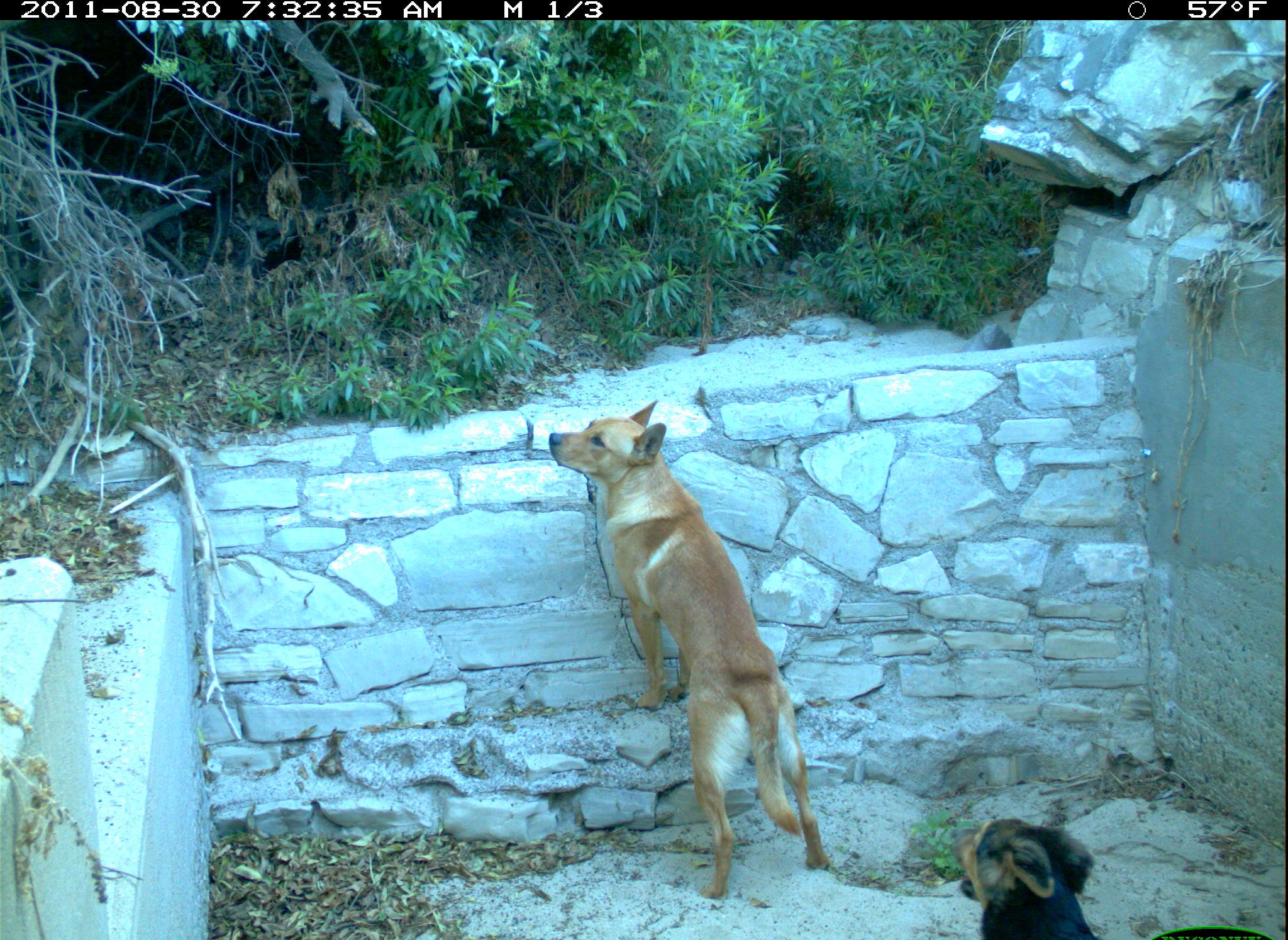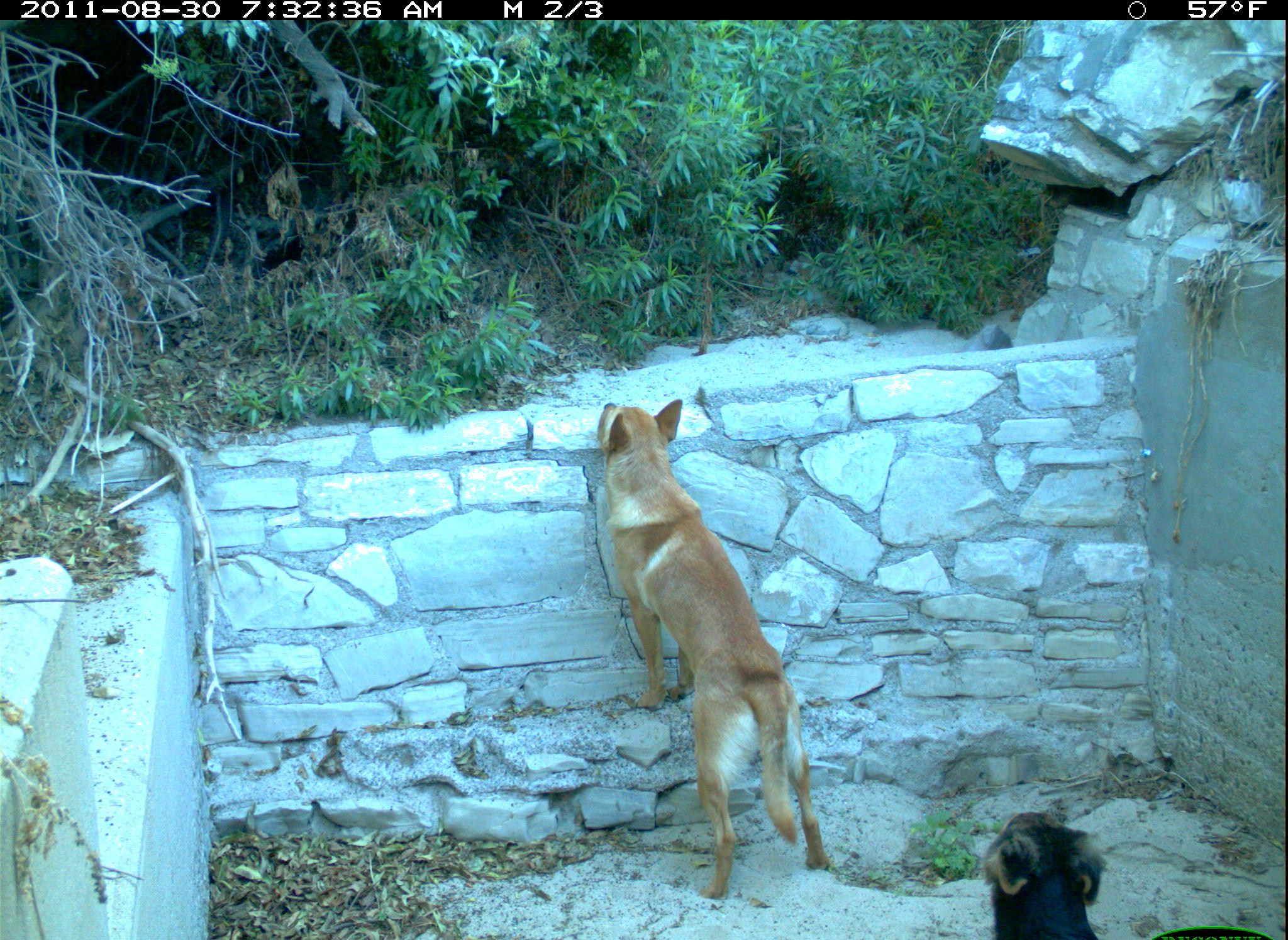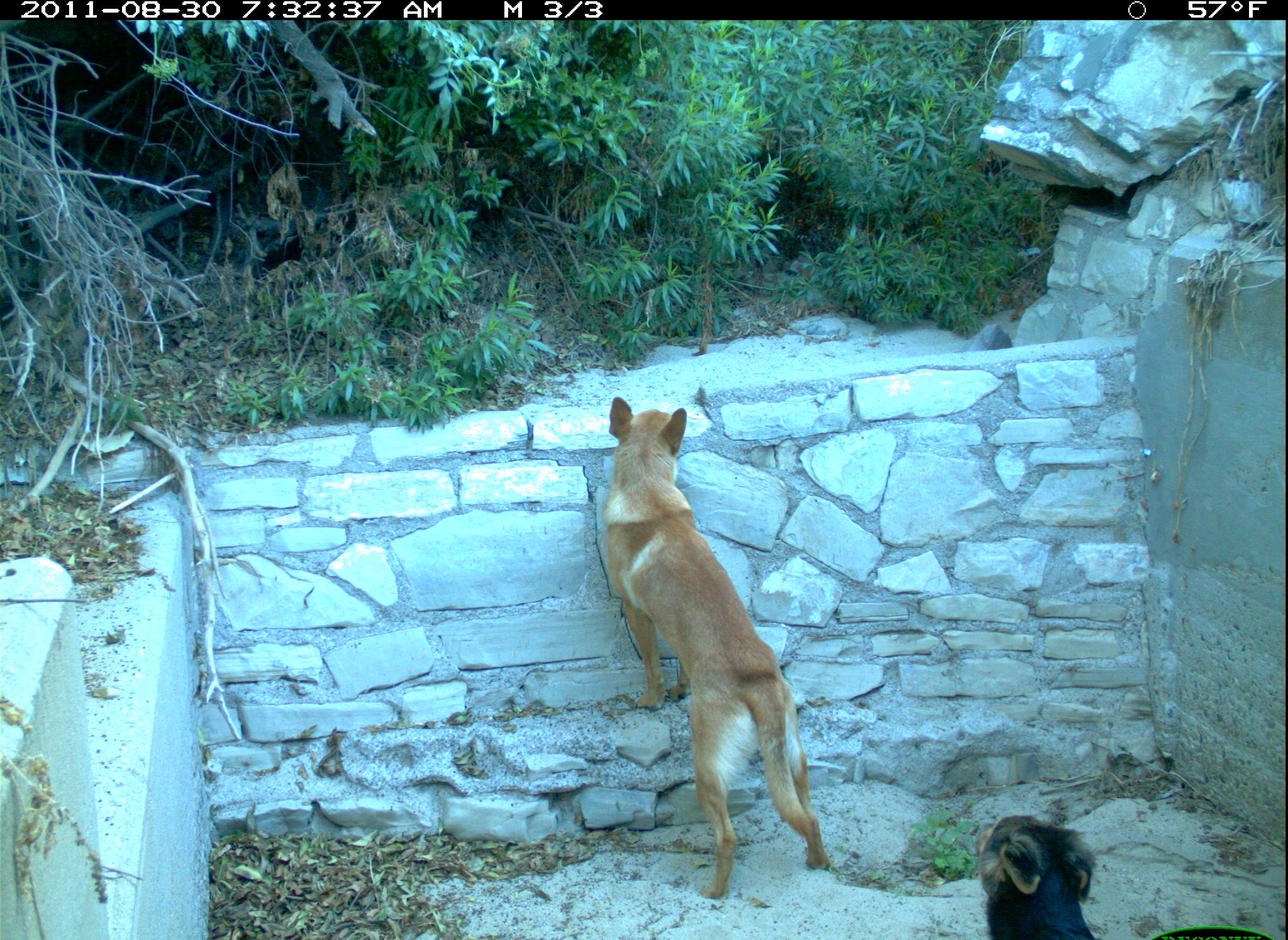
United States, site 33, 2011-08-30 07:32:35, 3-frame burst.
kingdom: Animalia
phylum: Chordata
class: Mammalia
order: Carnivora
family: Canidae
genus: Canis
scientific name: Canis familiaris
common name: domestic dog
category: dog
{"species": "dog (domestic dog) (Canis familiaris)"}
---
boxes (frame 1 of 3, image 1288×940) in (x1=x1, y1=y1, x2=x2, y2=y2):
dog: (x1=541, y1=396, x2=840, y2=910); (x1=936, y1=807, x2=1121, y2=940)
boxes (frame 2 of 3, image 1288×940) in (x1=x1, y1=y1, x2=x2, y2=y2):
dog: (x1=586, y1=379, x2=845, y2=898); (x1=967, y1=800, x2=1121, y2=940)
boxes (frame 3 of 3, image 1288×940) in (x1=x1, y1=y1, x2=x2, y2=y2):
dog: (x1=578, y1=388, x2=855, y2=904); (x1=970, y1=804, x2=1105, y2=940)